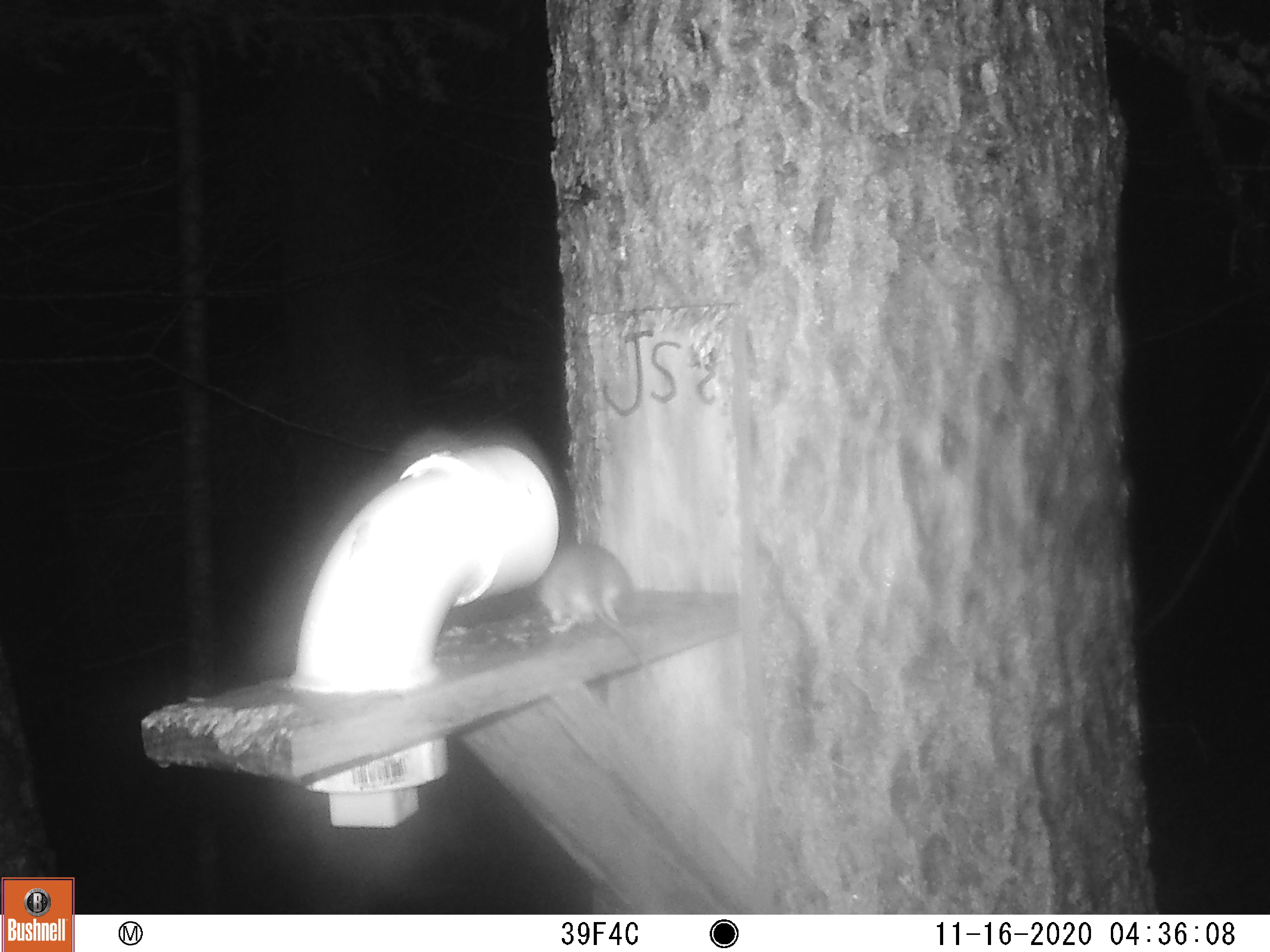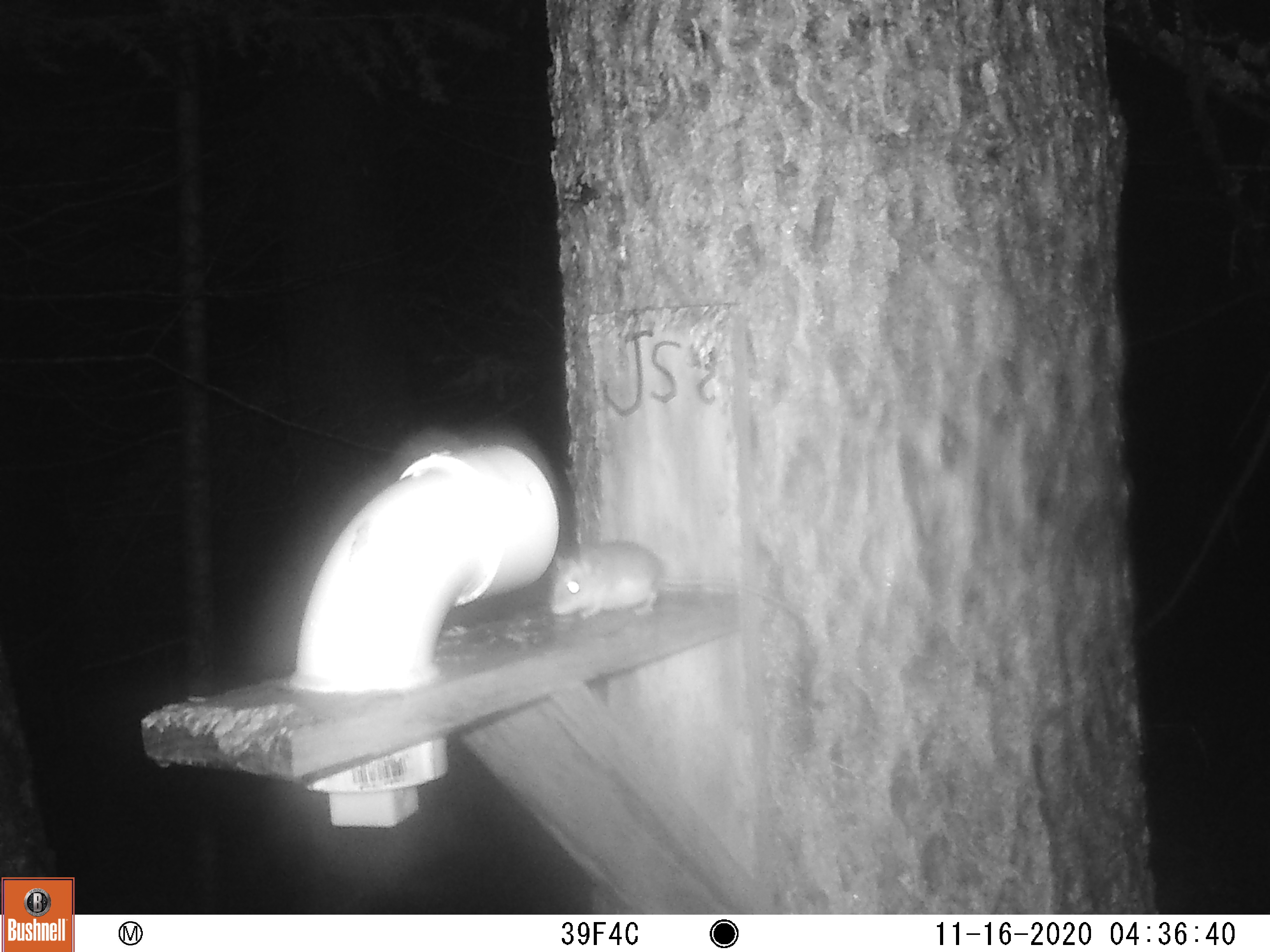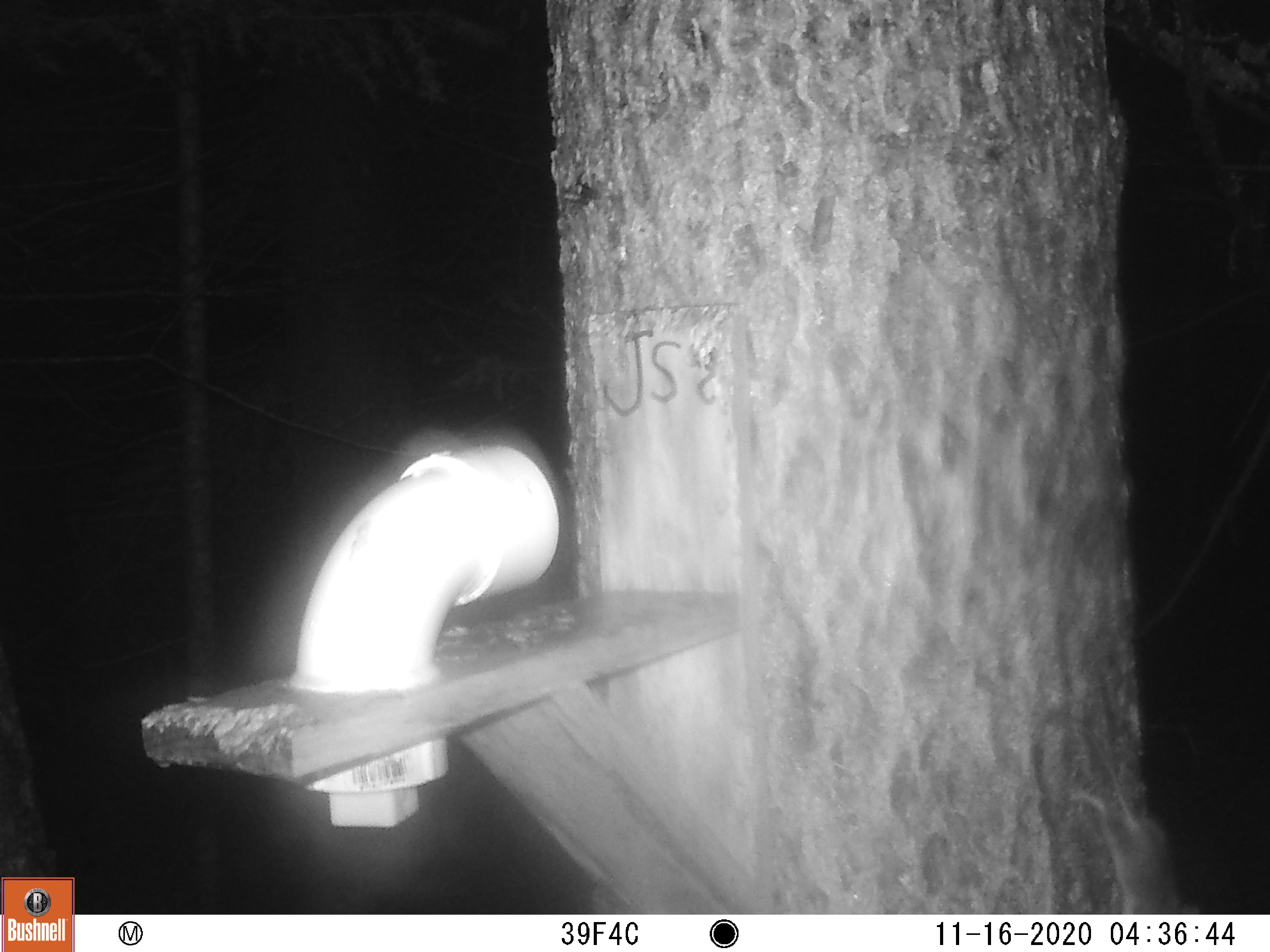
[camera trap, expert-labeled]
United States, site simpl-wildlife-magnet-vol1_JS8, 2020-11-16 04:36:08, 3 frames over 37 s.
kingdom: Animalia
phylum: Chordata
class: Mammalia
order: Rodentia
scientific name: Rodentia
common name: mouse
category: mouse sp.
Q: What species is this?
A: Mouse sp. (mouse) (Rodentia).